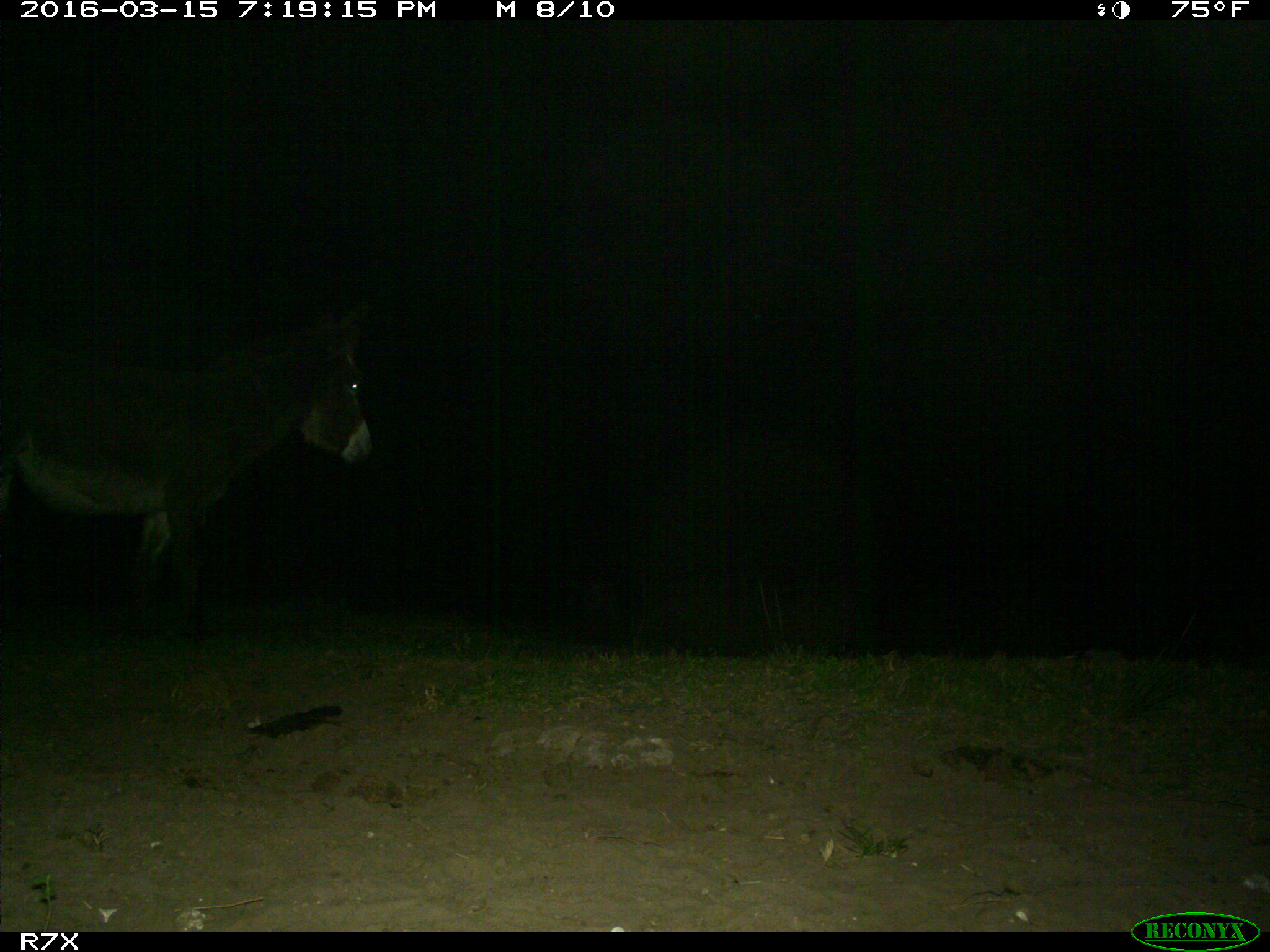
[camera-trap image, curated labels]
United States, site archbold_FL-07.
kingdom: Animalia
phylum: Chordata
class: Mammalia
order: Perissodactyla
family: Equidae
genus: Equus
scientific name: Equus africanus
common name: african wild ass